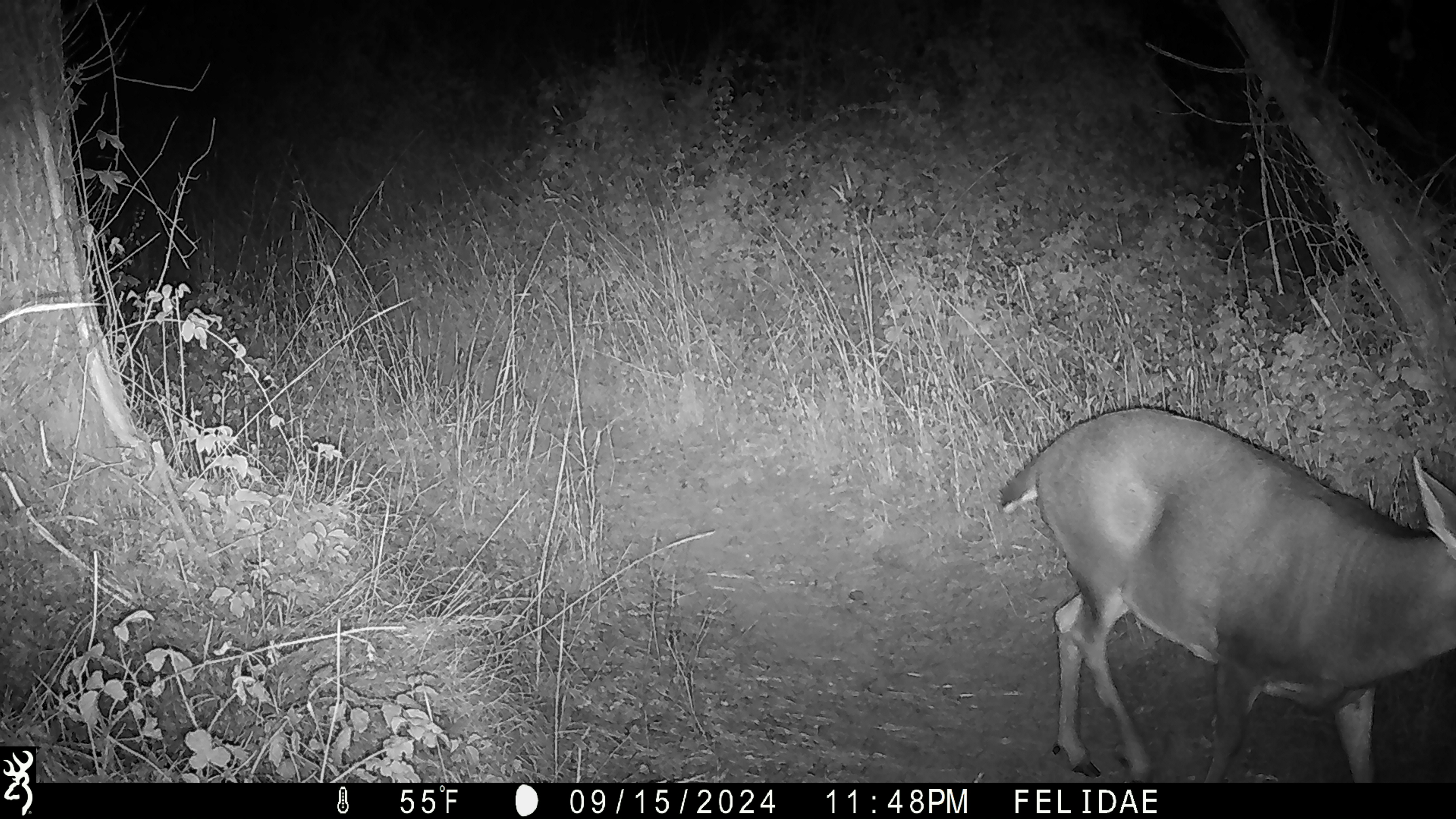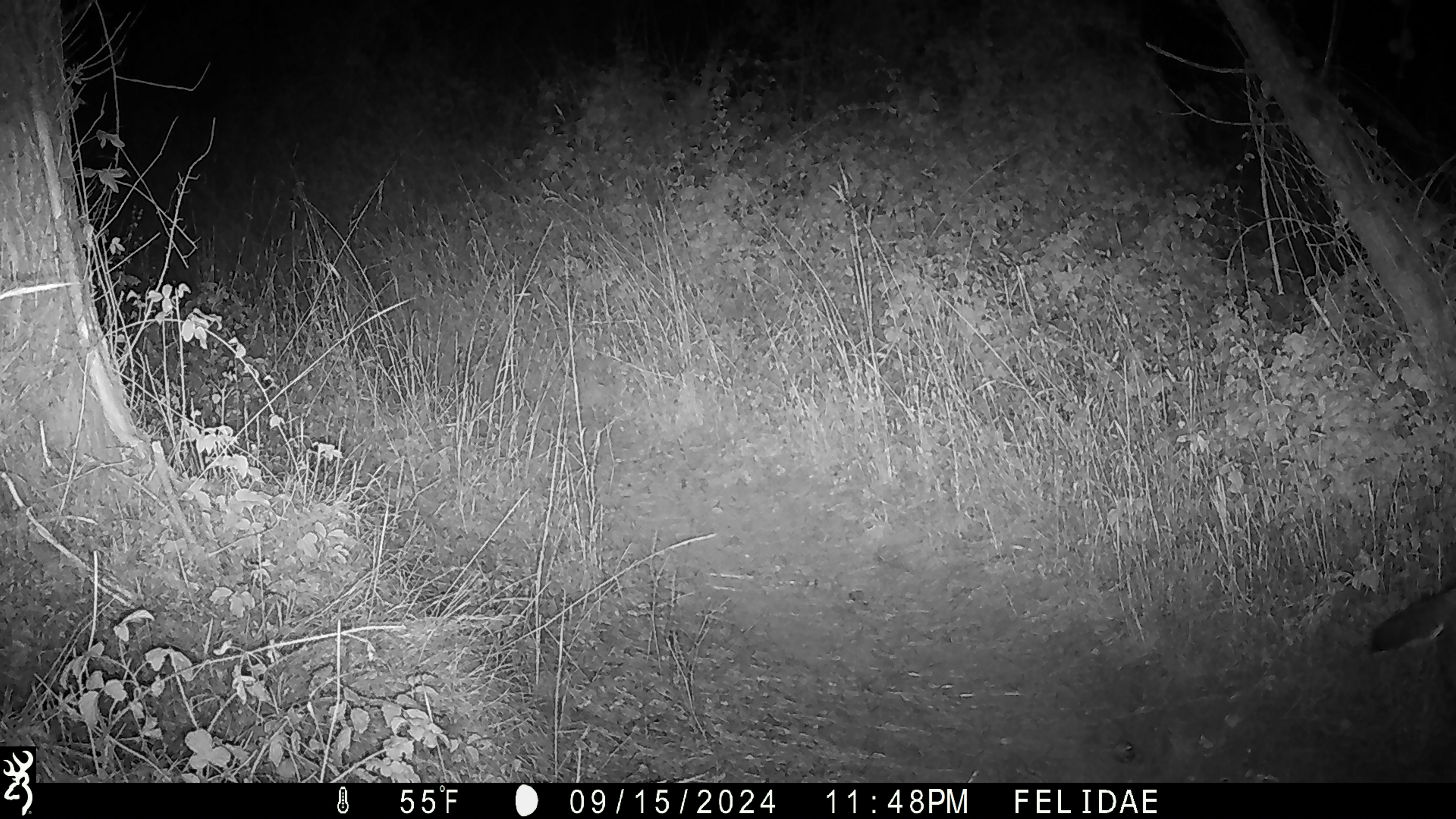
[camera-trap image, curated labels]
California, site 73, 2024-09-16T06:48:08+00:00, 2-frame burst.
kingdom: Animalia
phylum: Chordata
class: Mammalia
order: Artiodactyla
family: Cervidae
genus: Odocoileus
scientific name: Odocoileus hemionus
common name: mule deer